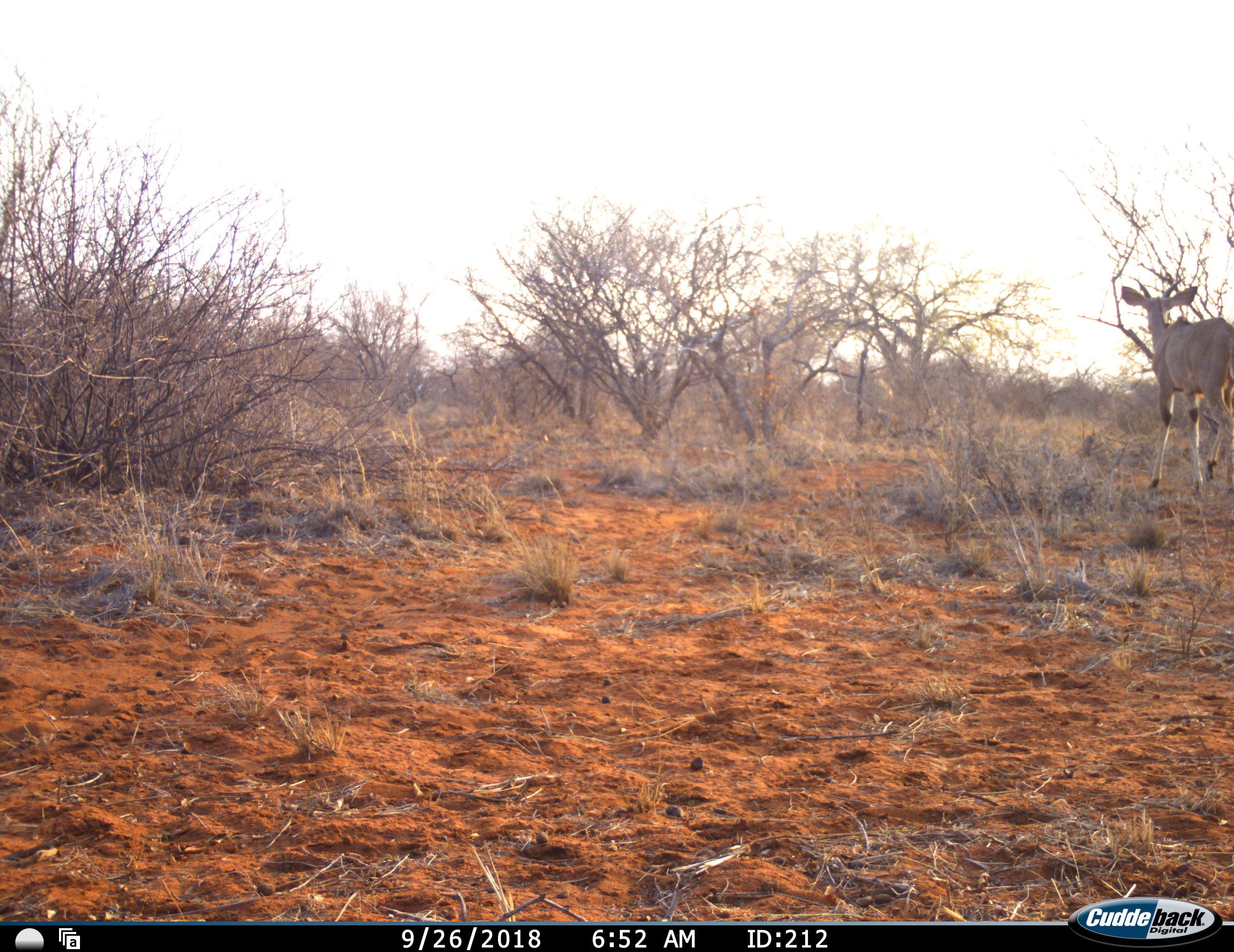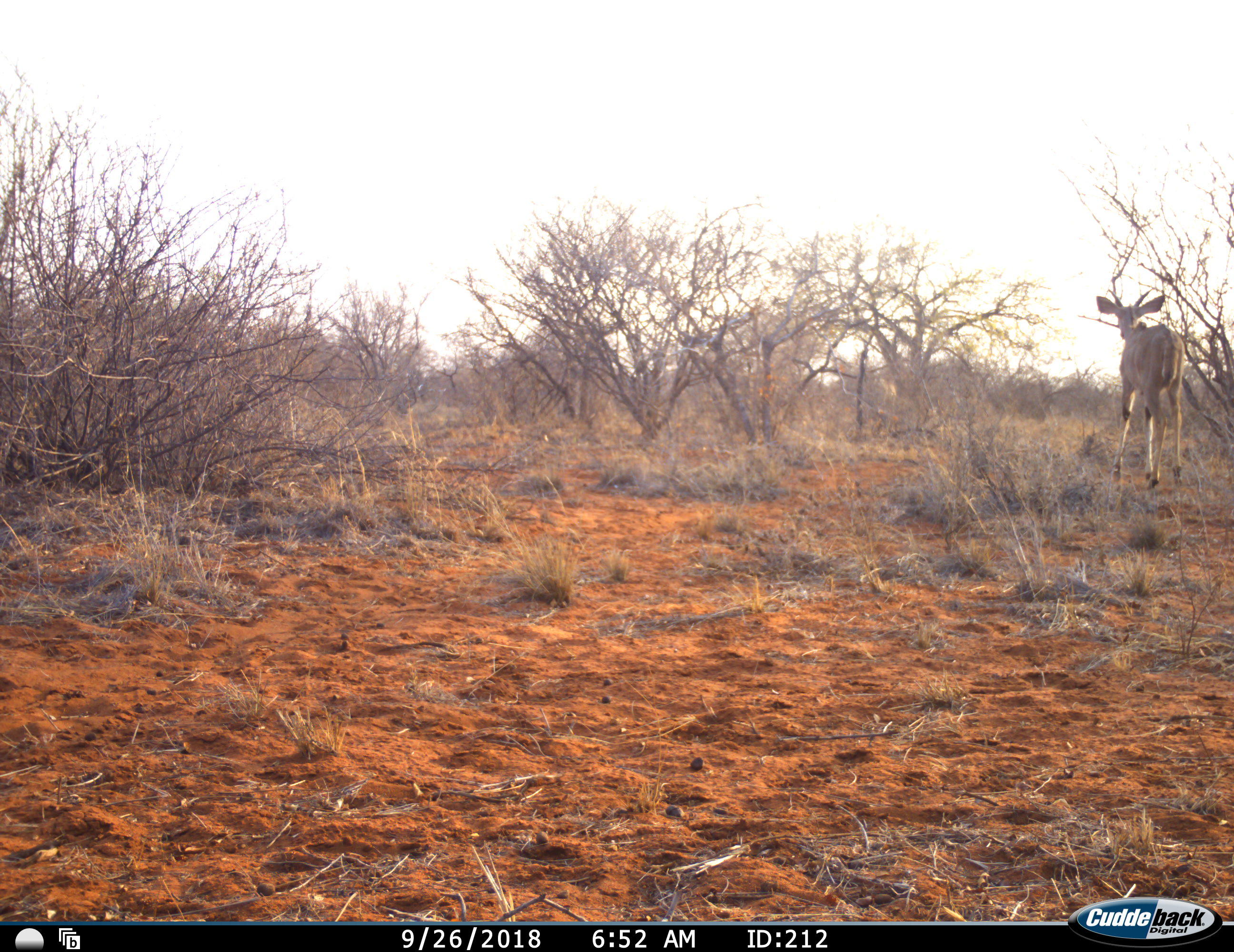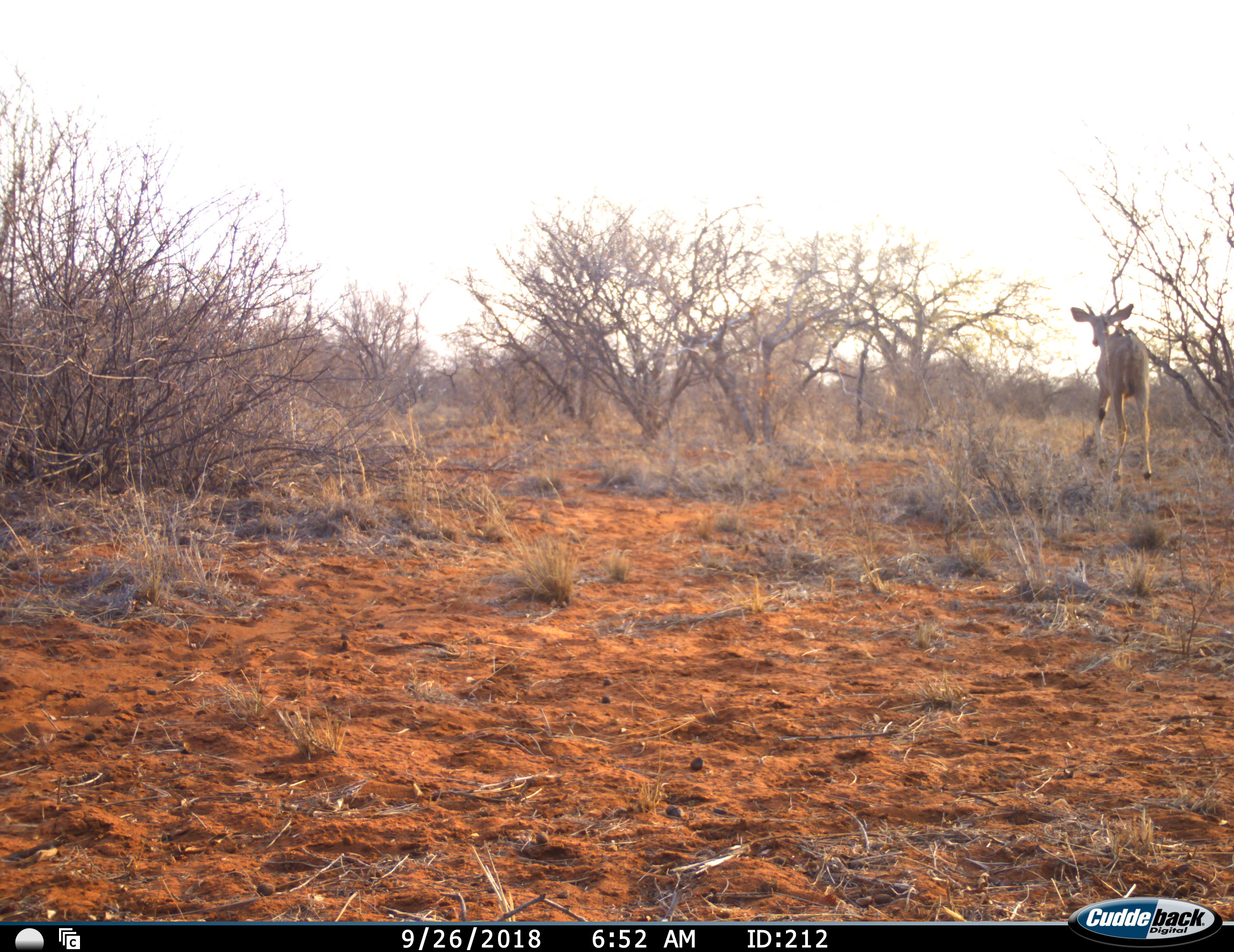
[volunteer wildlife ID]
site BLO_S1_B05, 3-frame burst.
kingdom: Animalia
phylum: Chordata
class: Mammalia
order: Artiodactyla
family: Bovidae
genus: Tragelaphus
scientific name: Tragelaphus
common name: kudu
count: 1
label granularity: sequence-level